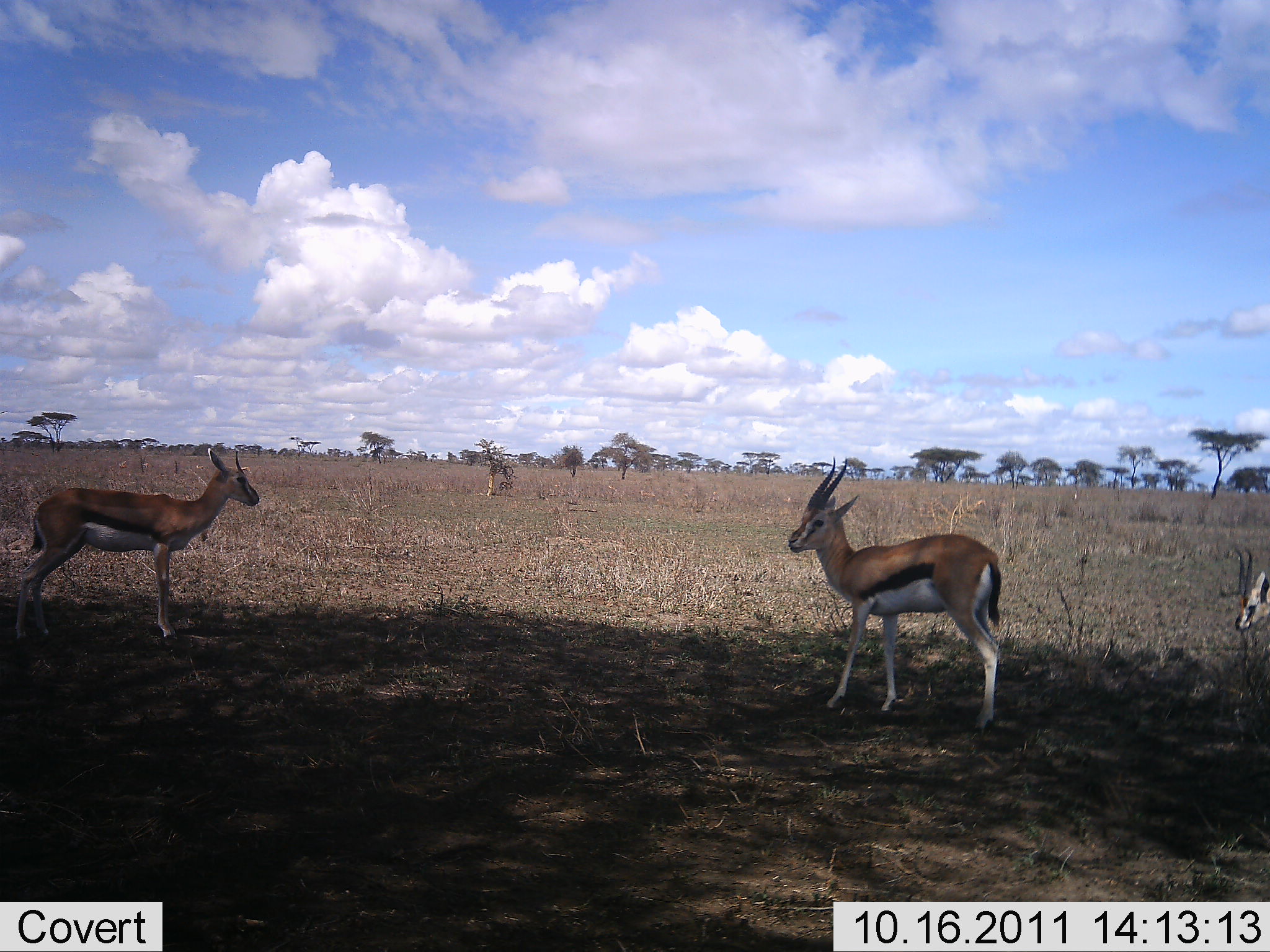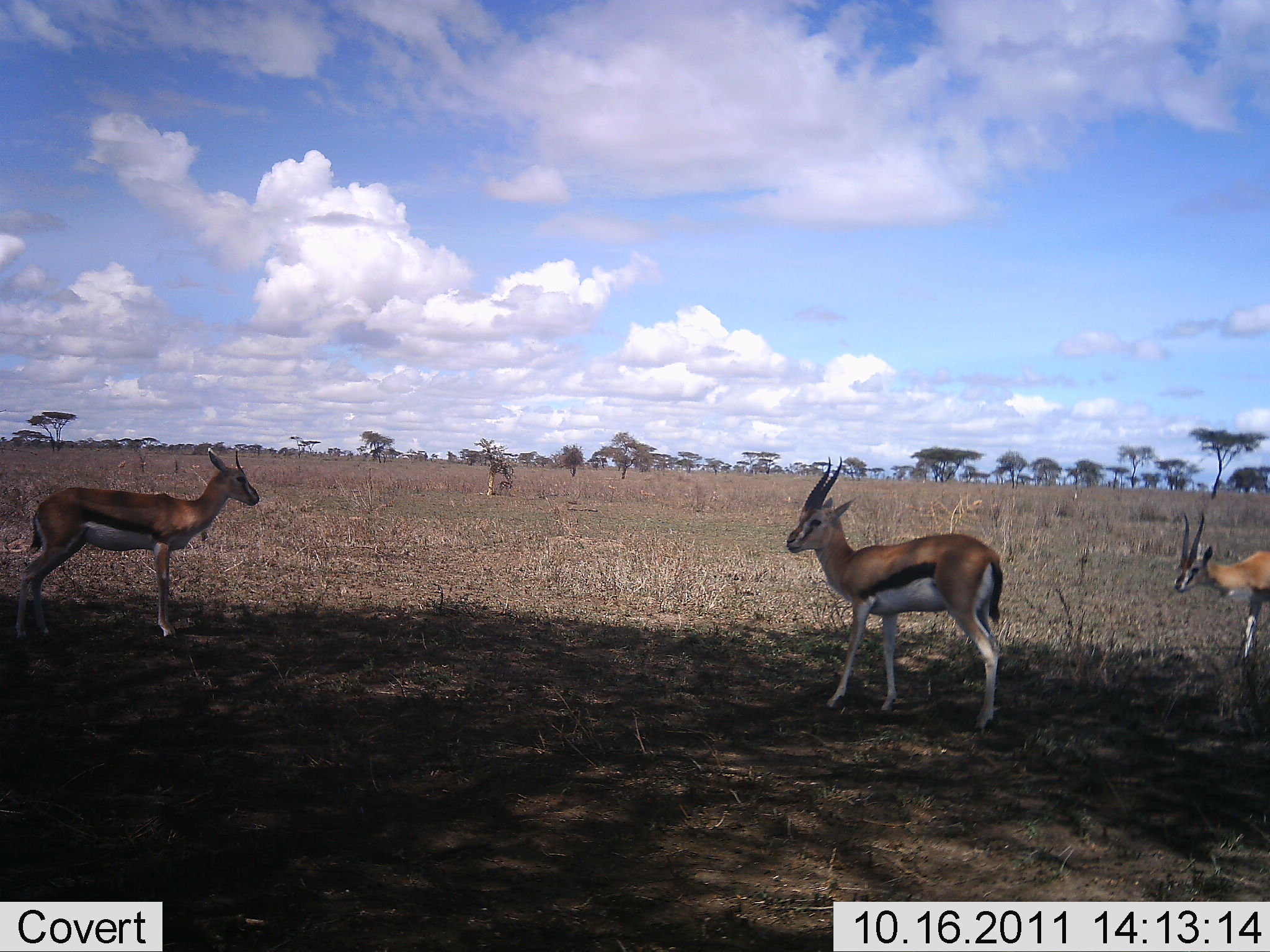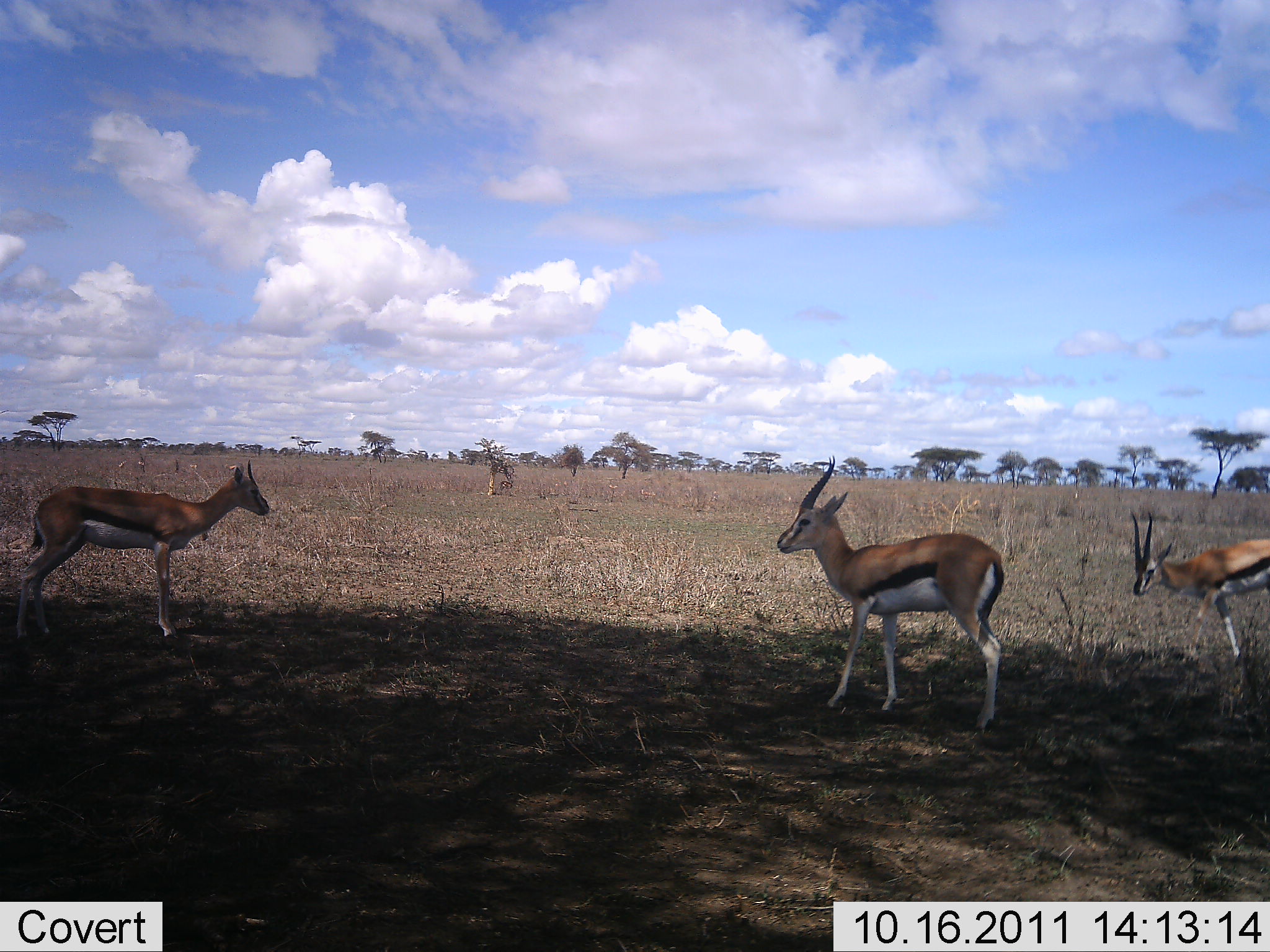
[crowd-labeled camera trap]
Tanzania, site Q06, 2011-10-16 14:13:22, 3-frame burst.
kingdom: Animalia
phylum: Chordata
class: Mammalia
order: Artiodactyla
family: Bovidae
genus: Eudorcas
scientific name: Eudorcas thomsonii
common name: thomson's gazelle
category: gazellethomsons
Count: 3.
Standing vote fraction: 90%.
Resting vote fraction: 0%.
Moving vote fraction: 40%.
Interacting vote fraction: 0%.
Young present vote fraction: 0%.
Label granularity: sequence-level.